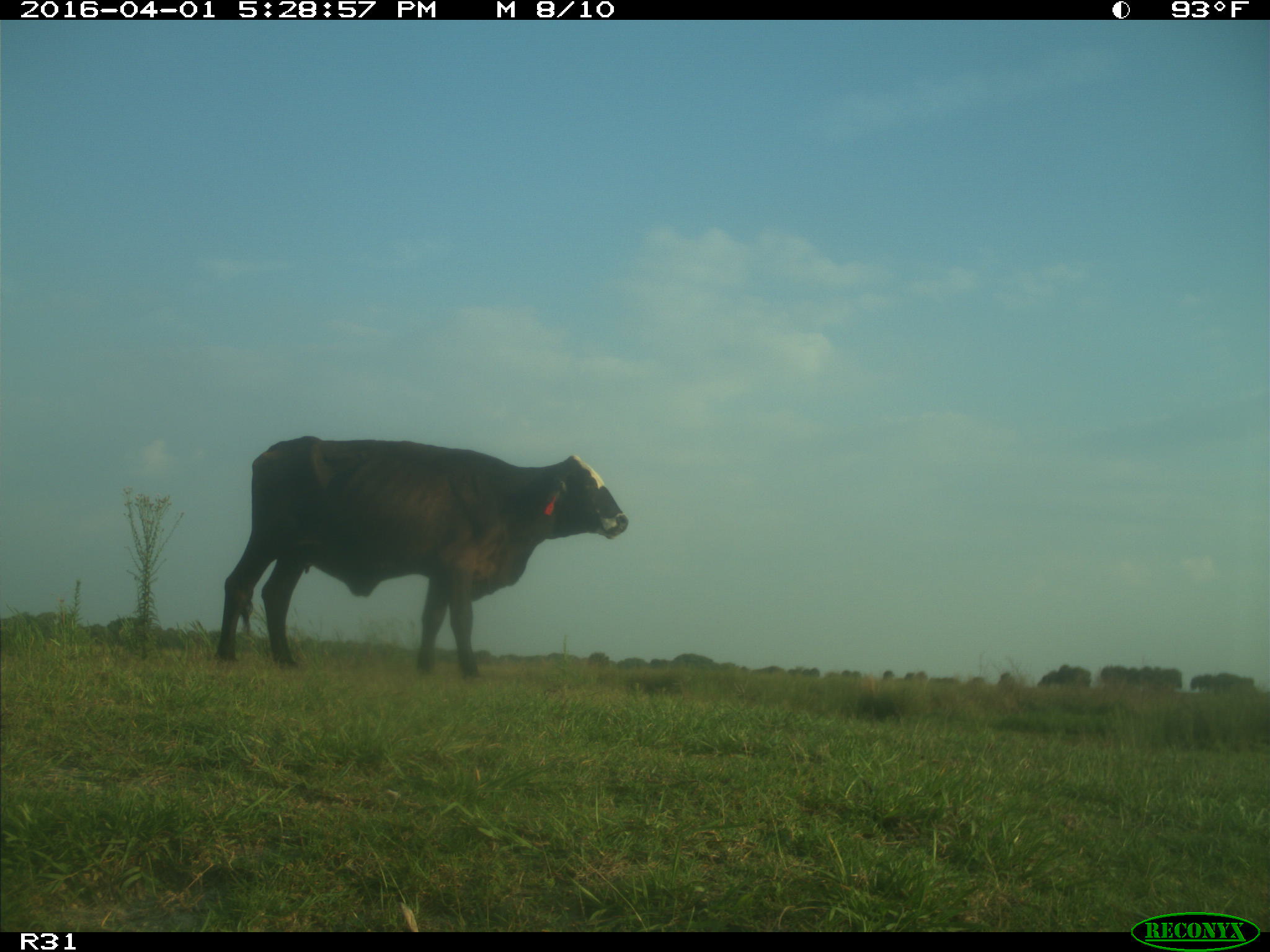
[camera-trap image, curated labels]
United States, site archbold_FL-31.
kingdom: Animalia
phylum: Chordata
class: Mammalia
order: Artiodactyla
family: Bovidae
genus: Bos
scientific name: Bos taurus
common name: domestic cow